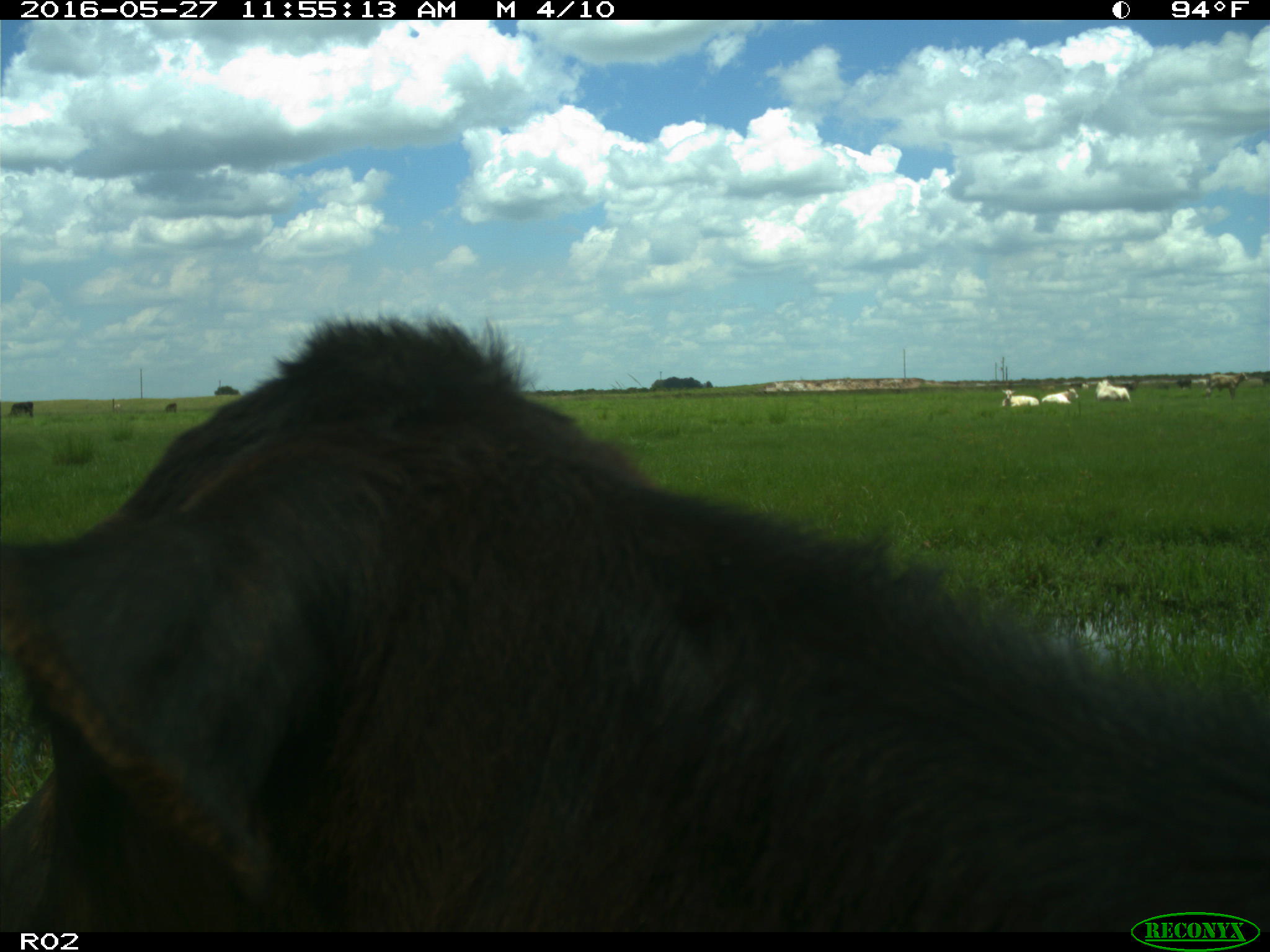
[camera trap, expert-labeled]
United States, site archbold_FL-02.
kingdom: Animalia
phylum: Chordata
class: Mammalia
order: Artiodactyla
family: Bovidae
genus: Bos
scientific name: Bos taurus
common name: domestic cow